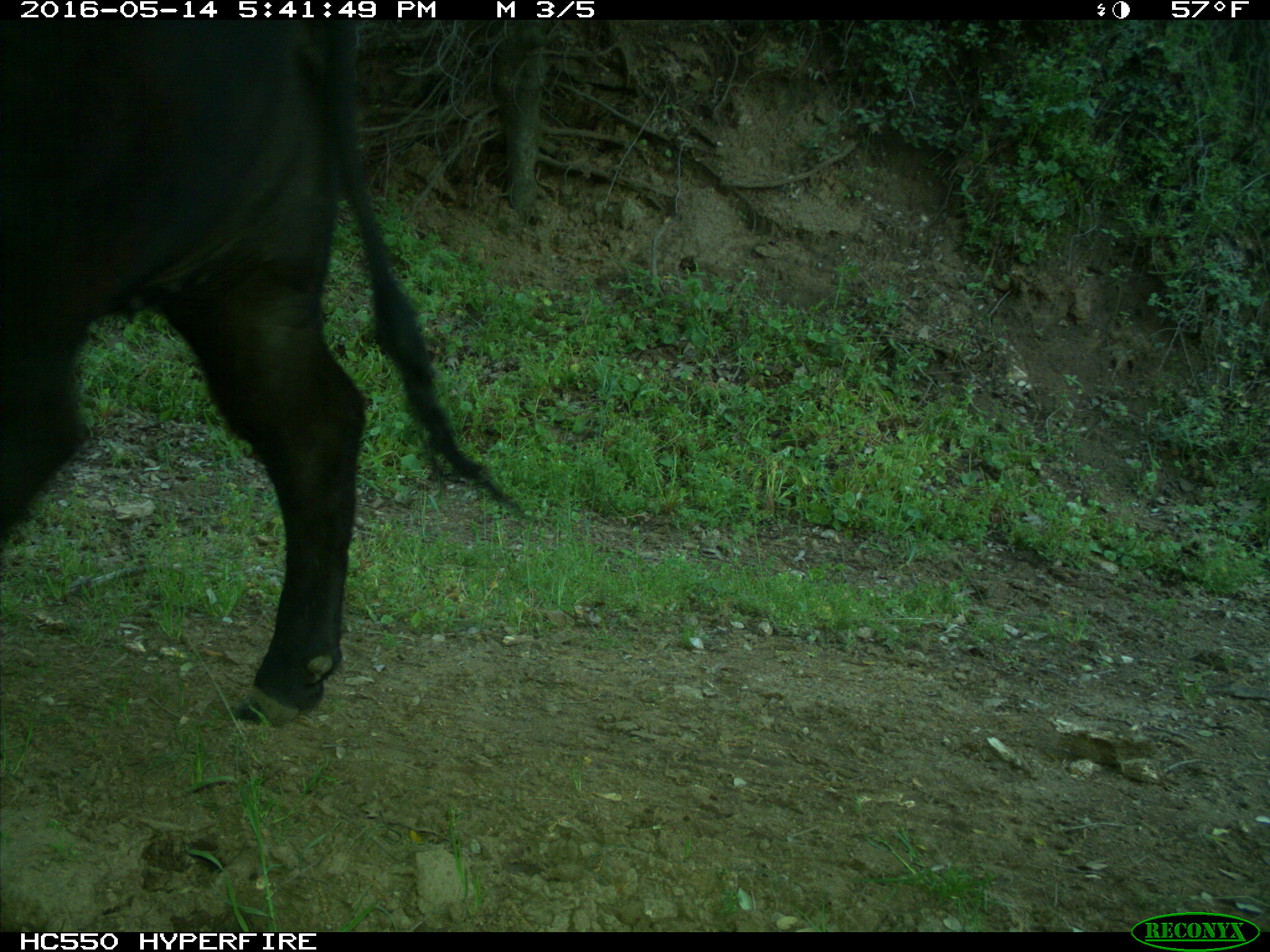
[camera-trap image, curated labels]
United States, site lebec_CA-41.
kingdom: Animalia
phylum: Chordata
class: Mammalia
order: Artiodactyla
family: Bovidae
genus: Bos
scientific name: Bos taurus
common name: domestic cow